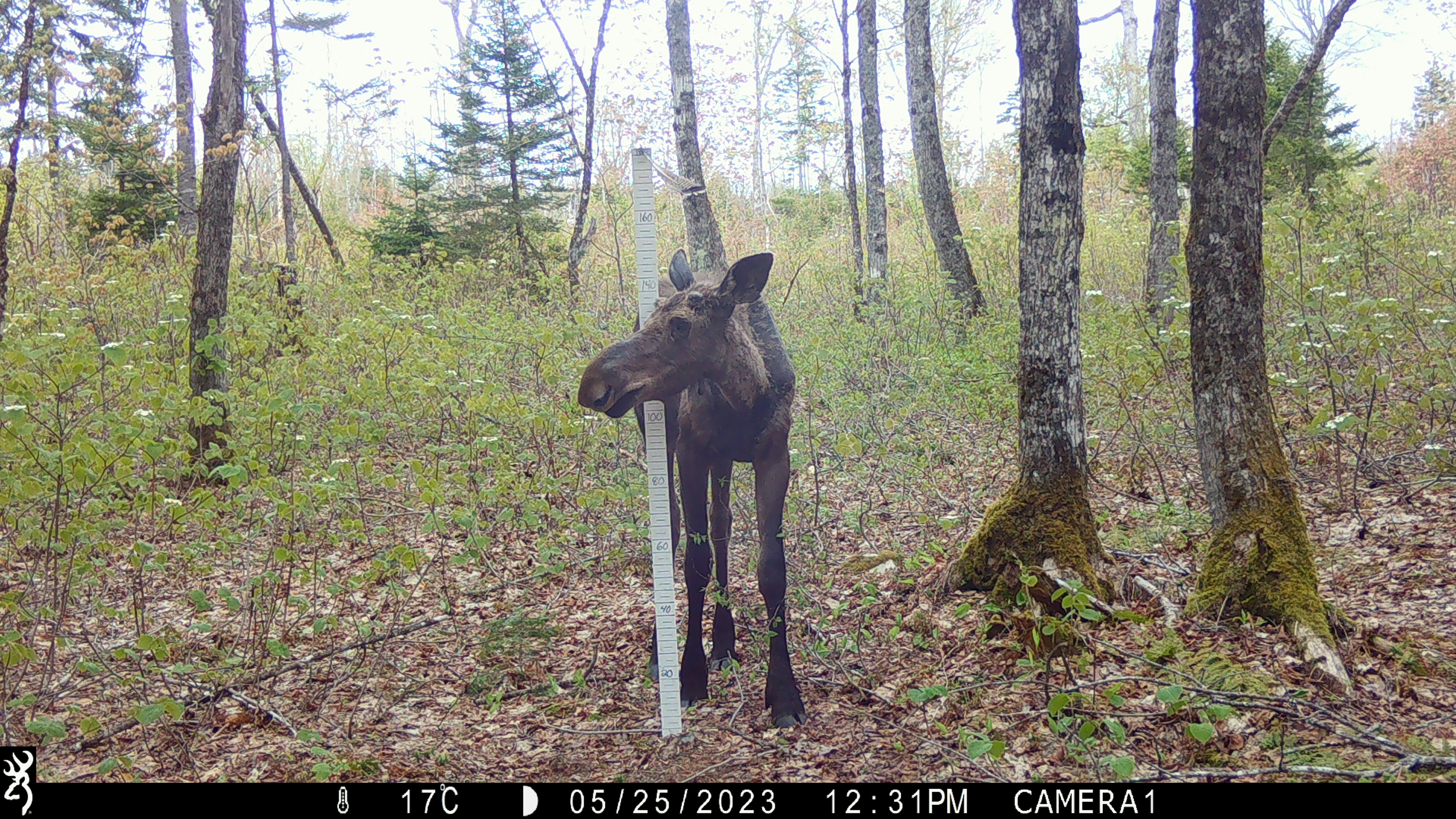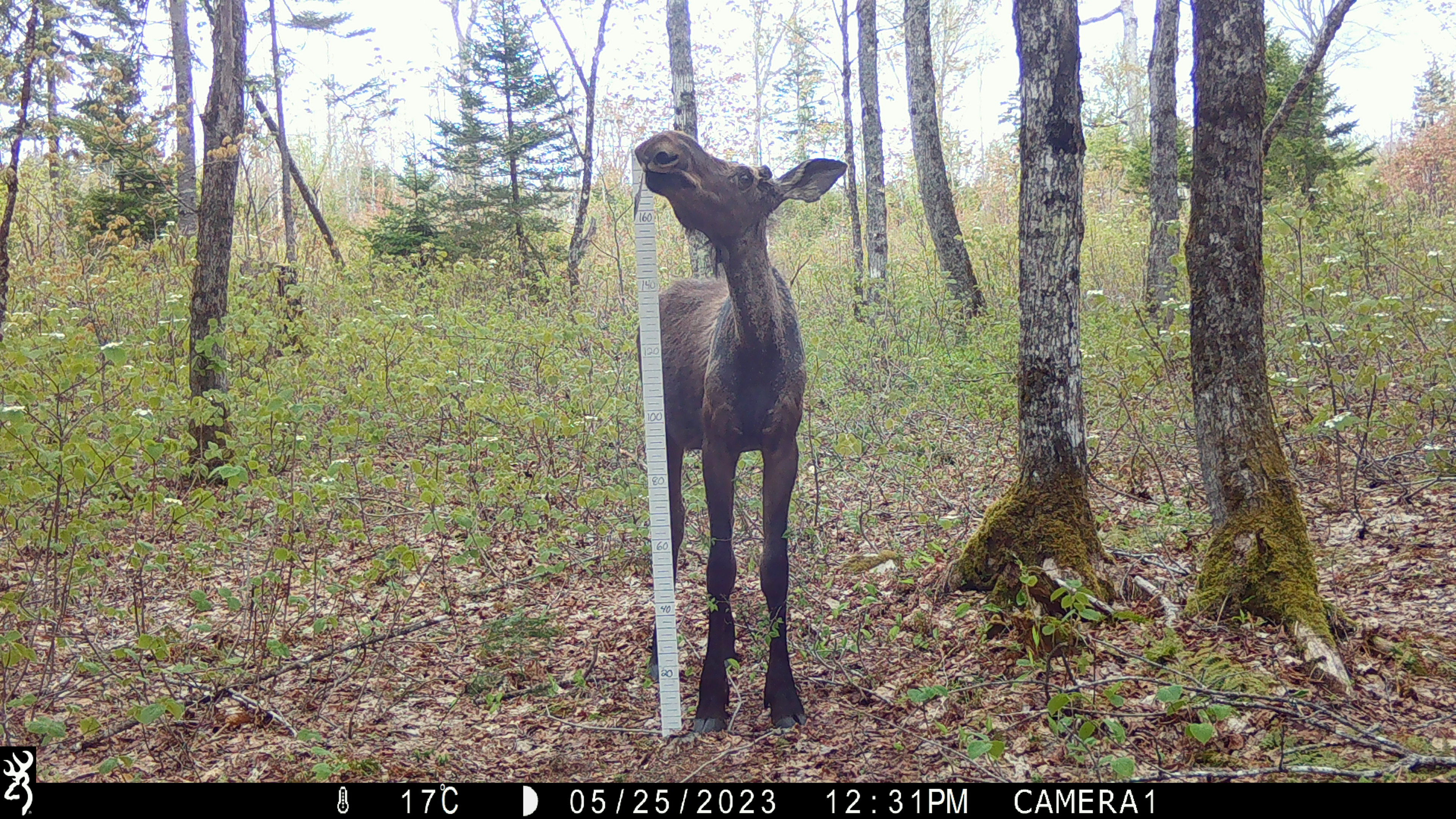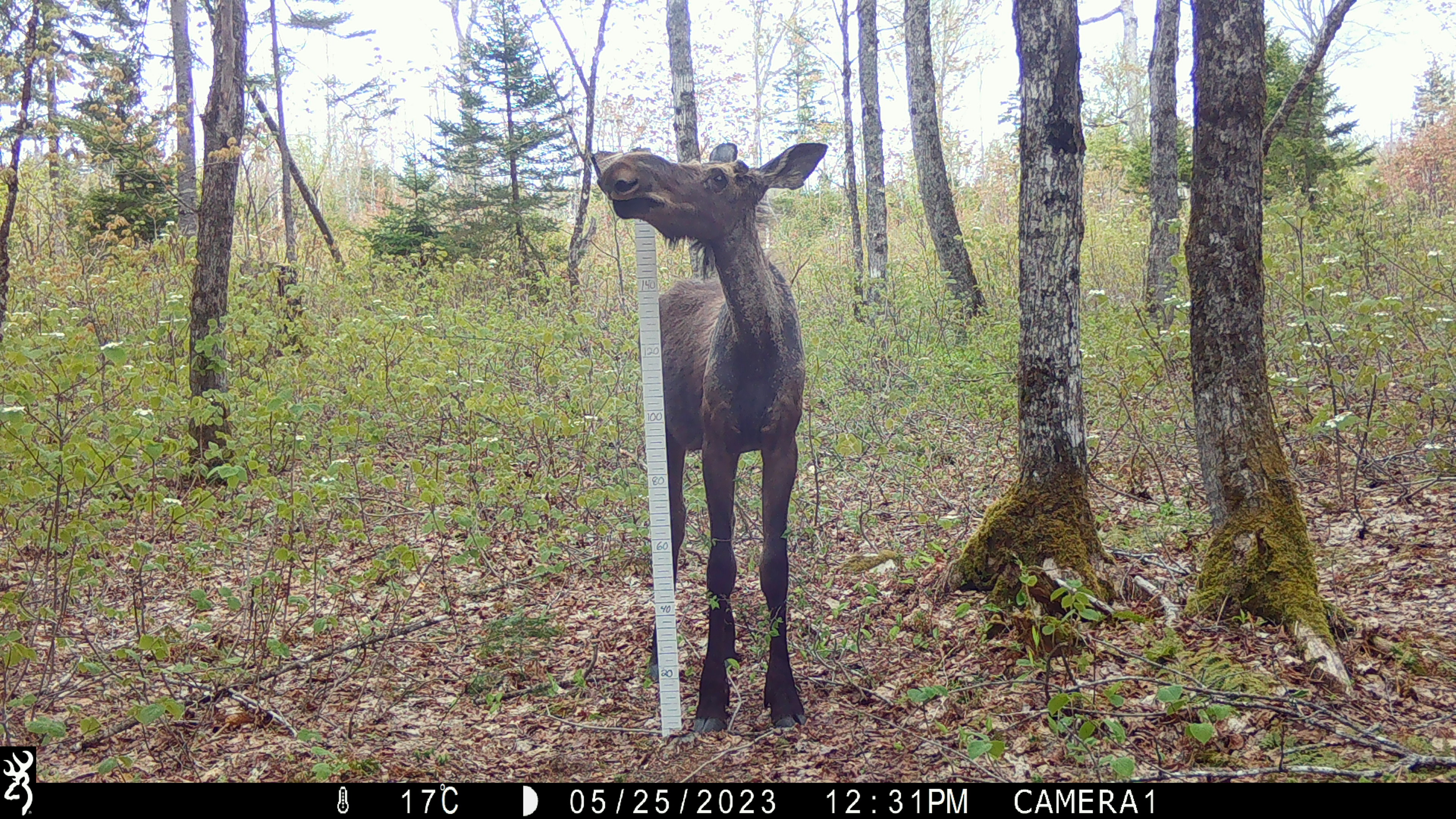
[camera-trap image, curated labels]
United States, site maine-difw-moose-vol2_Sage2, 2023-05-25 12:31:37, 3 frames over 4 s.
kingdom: Animalia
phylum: Chordata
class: Mammalia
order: Artiodactyla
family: Cervidae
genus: Alces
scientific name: Alces alces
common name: moose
Moose (Alces alces).